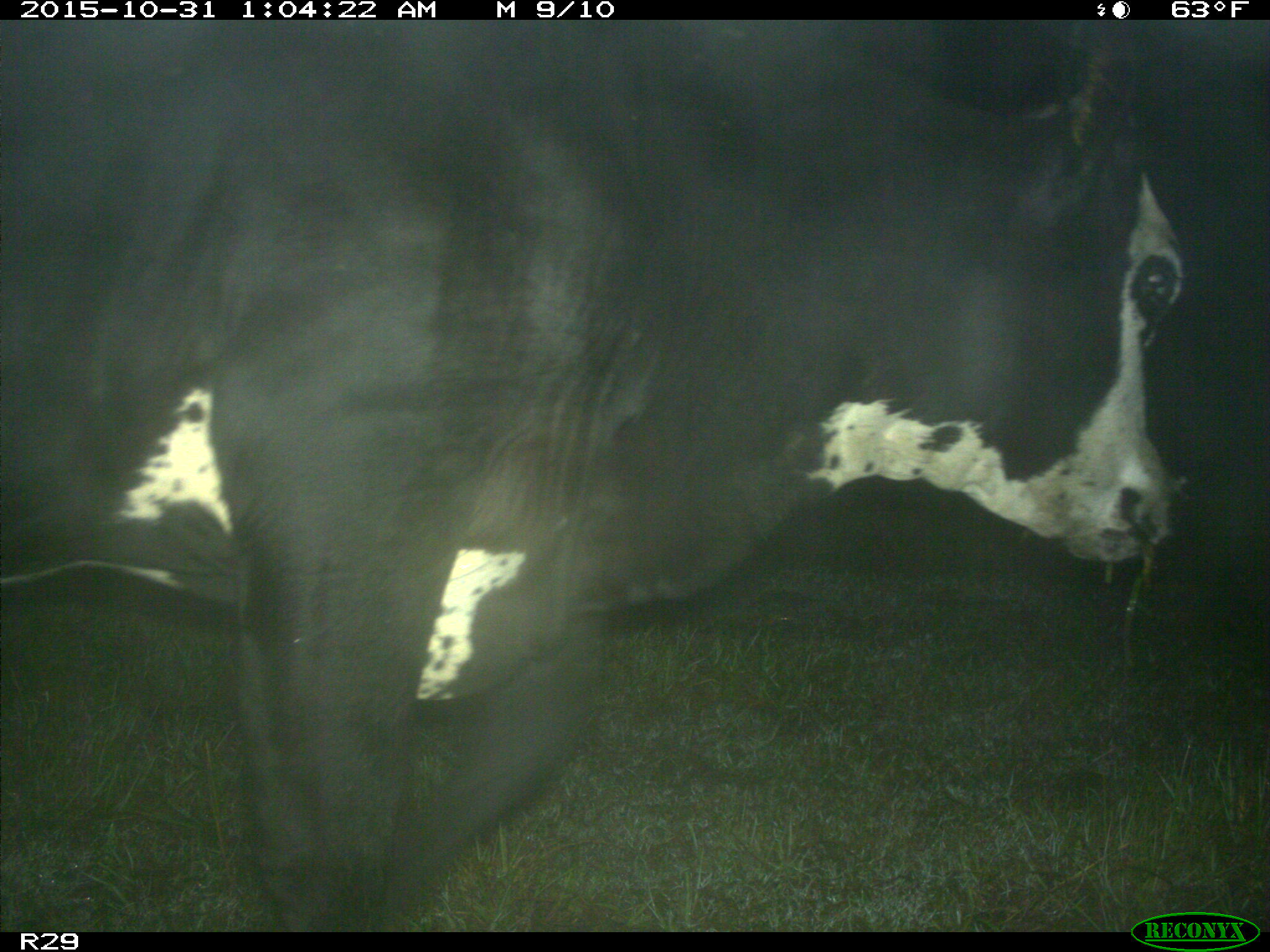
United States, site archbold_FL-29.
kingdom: Animalia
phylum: Chordata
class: Mammalia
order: Artiodactyla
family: Bovidae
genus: Bos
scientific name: Bos taurus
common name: domestic cow